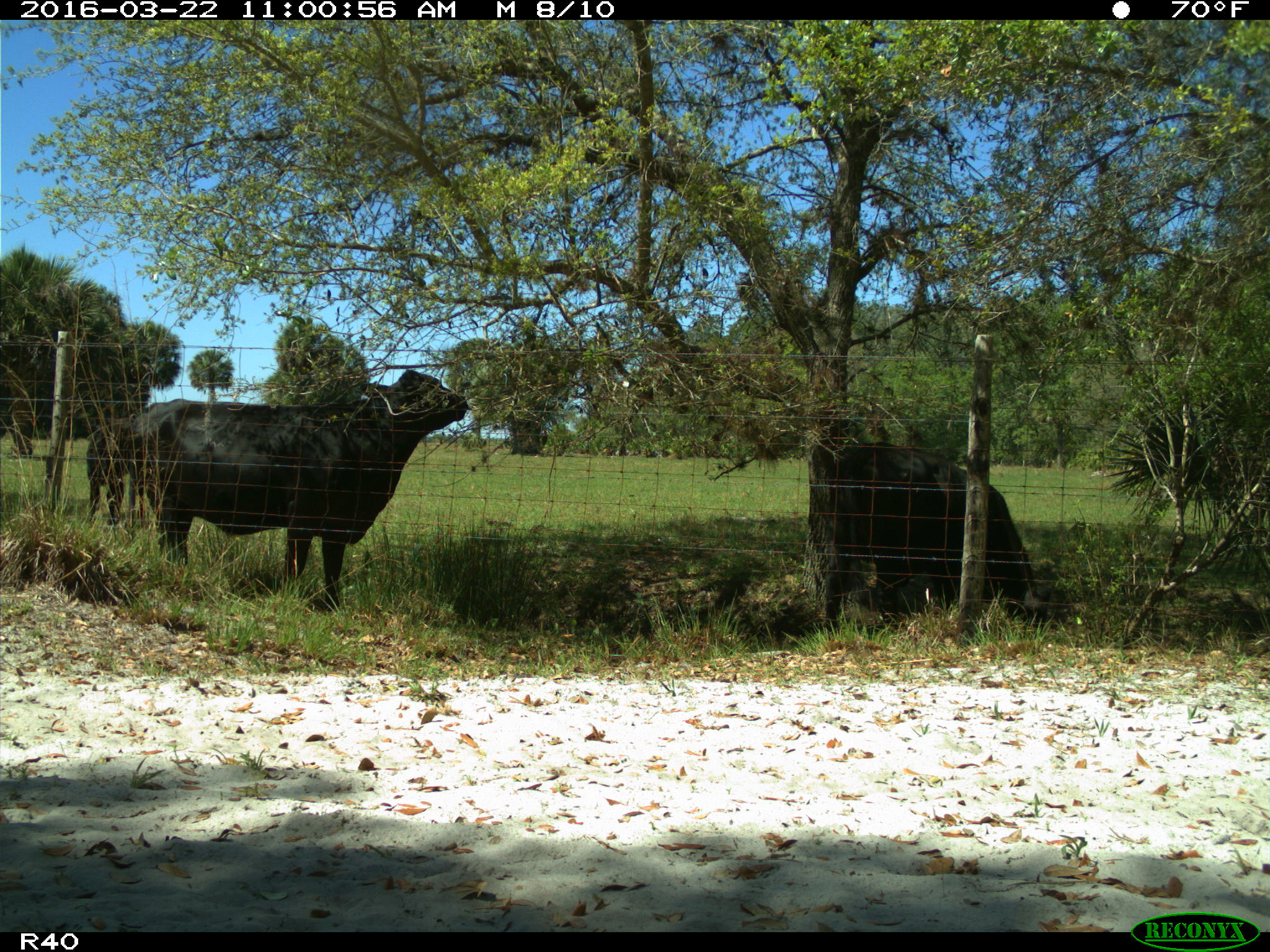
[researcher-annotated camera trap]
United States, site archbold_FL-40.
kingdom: Animalia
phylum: Chordata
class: Mammalia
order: Artiodactyla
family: Bovidae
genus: Bos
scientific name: Bos taurus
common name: domestic cow